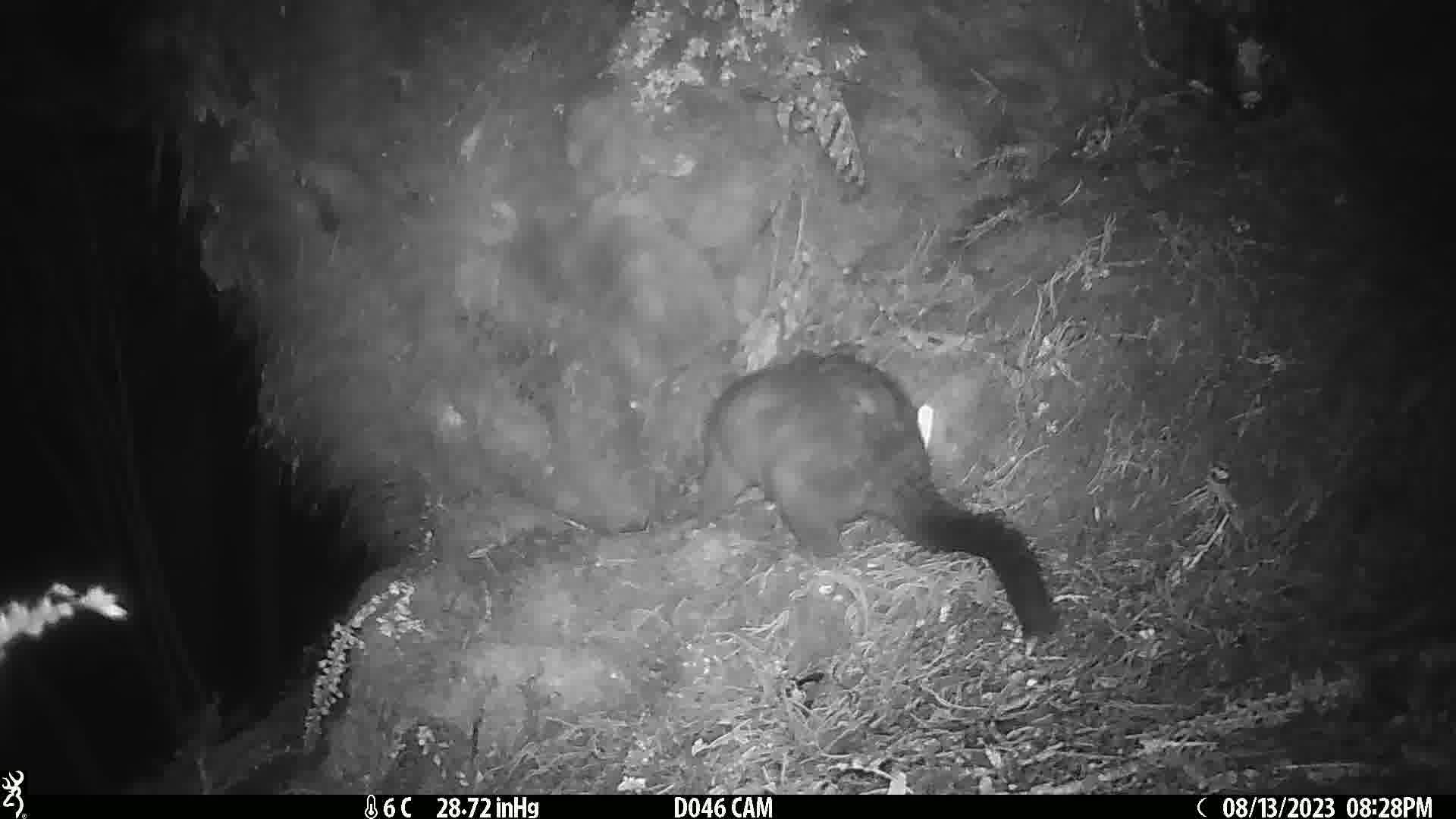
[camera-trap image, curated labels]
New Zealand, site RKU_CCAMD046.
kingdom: Animalia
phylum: Chordata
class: Mammalia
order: Diprotodontia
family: Phalangeridae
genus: Trichosurus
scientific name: Trichosurus vulpecula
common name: common brushtail possum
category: possum